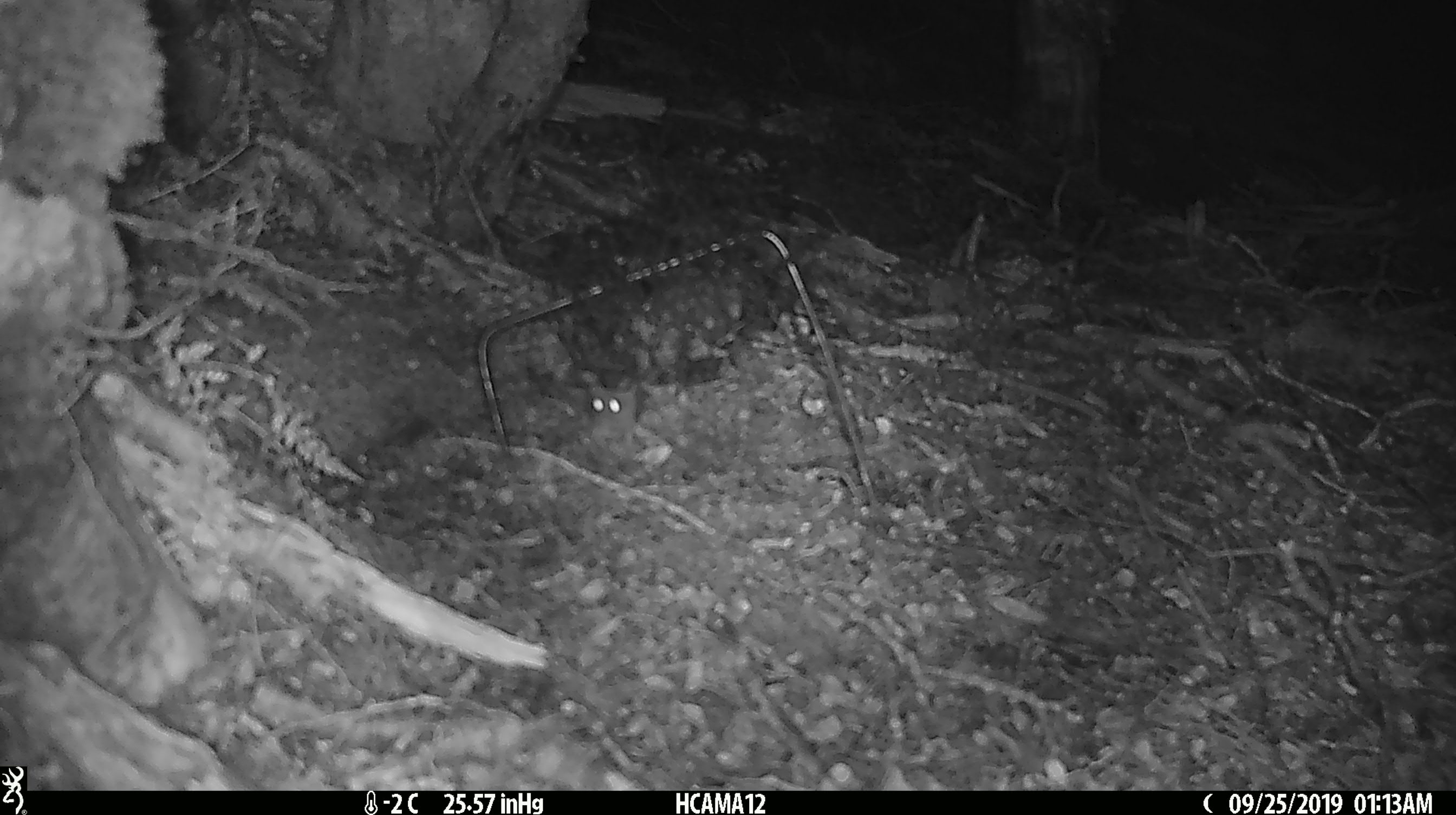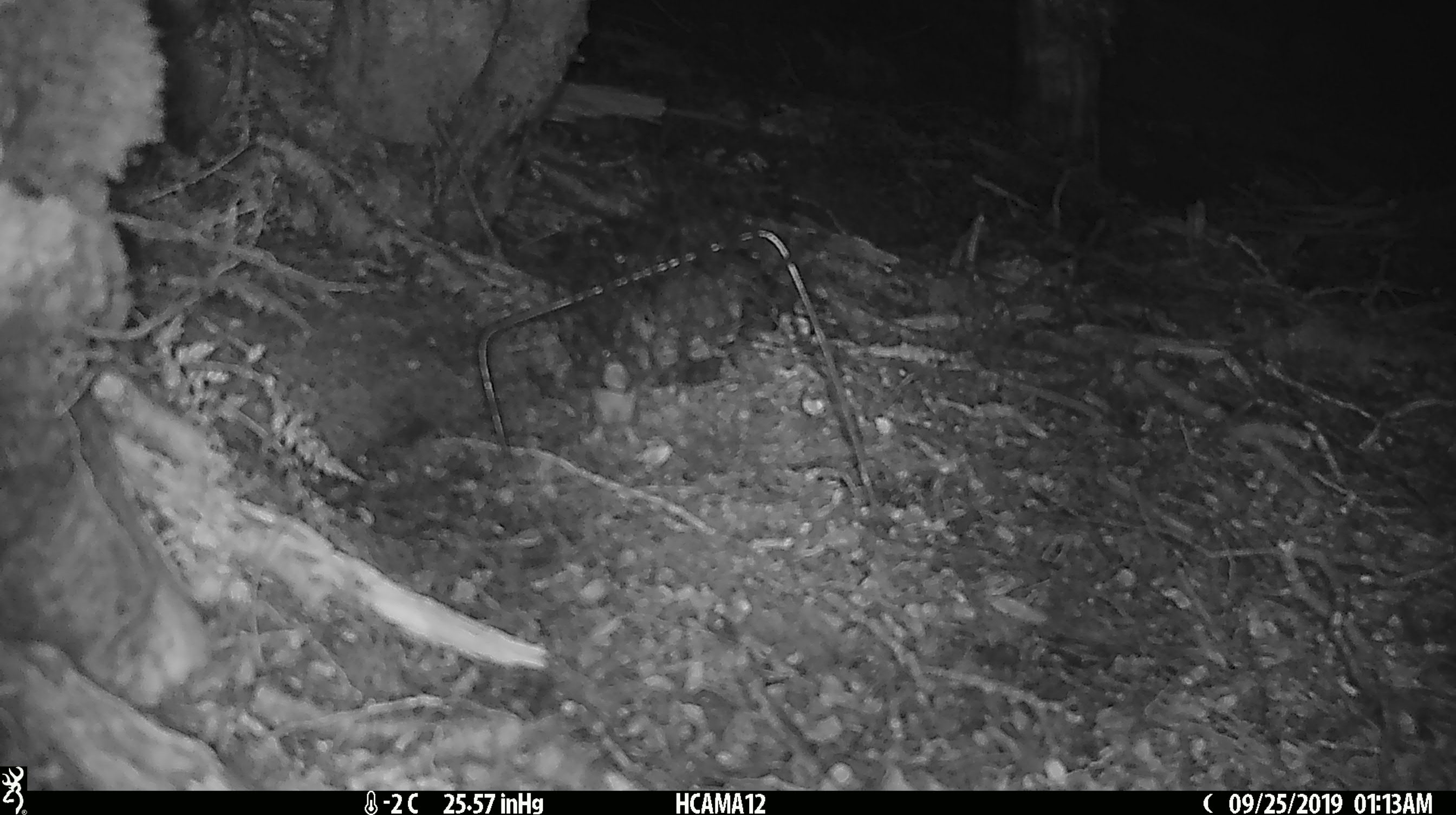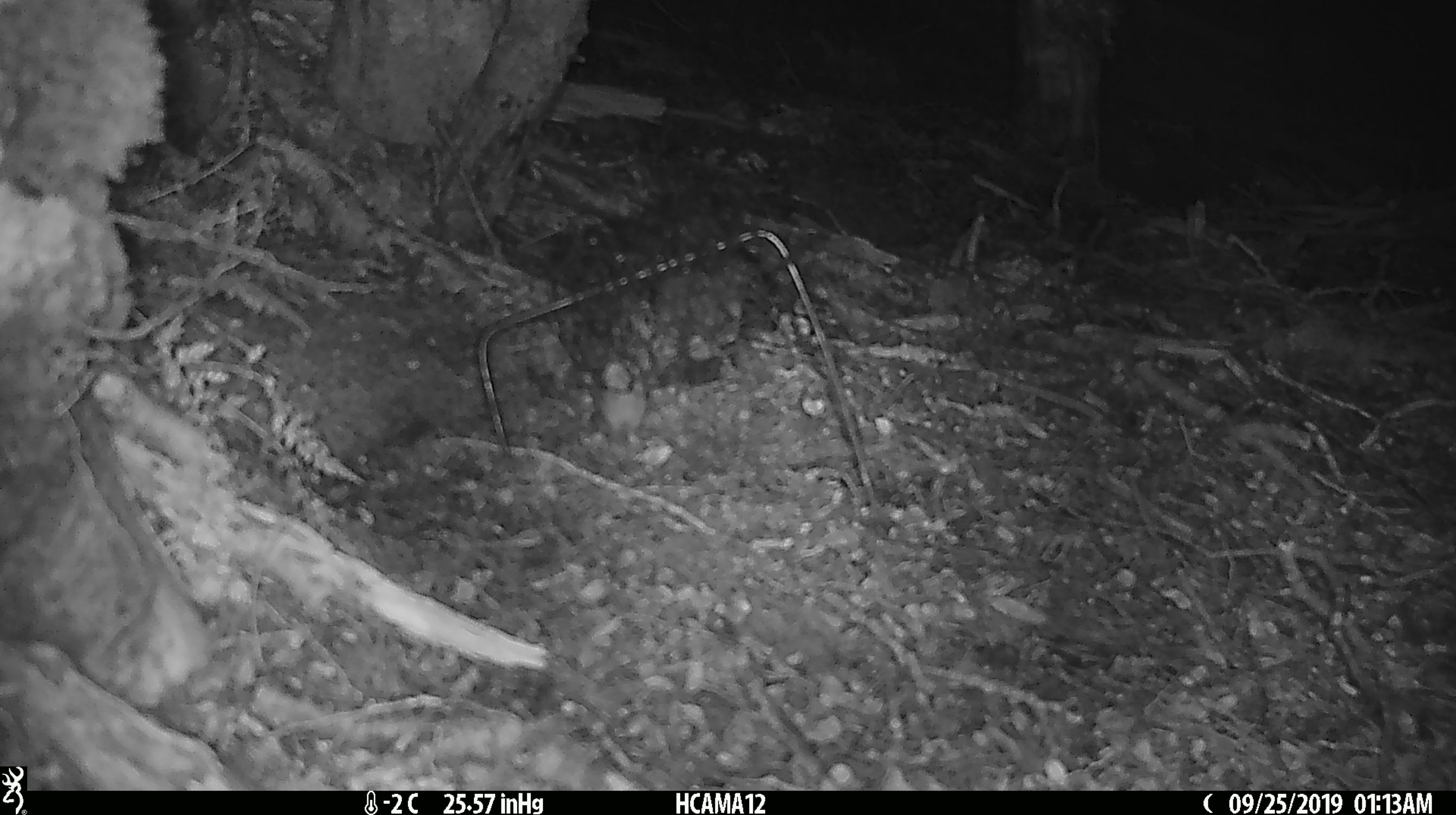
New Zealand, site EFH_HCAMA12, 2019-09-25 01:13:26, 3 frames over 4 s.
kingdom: Animalia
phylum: Chordata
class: Mammalia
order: Rodentia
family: Muridae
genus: Mus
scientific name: Mus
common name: mouse